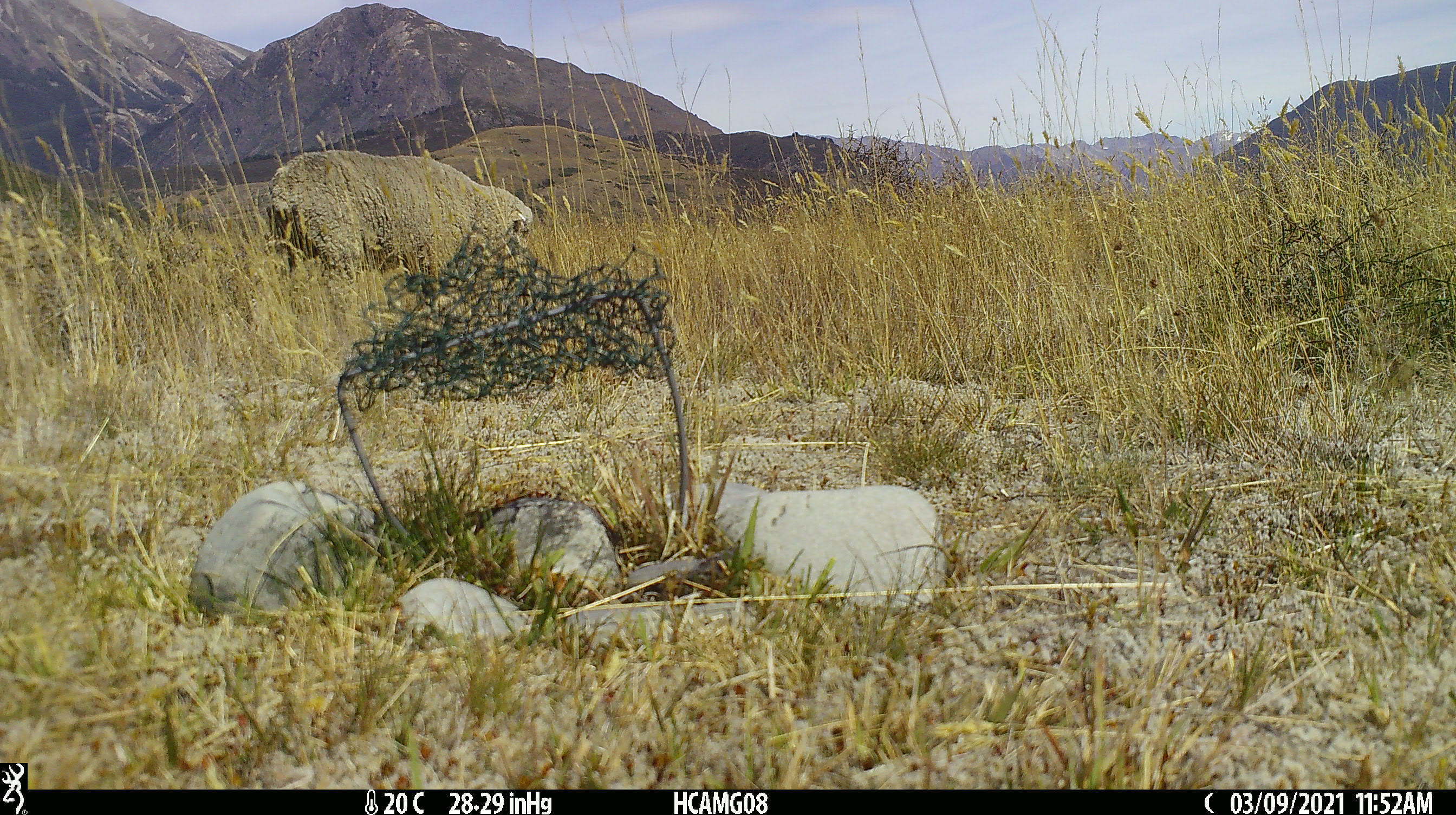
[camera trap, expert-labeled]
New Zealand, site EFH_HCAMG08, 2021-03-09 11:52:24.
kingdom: Animalia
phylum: Chordata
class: Mammalia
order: Artiodactyla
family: Bovidae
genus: Ovis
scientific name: Ovis aries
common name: domestic sheep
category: sheep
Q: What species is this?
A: Sheep (domestic sheep) (Ovis aries).